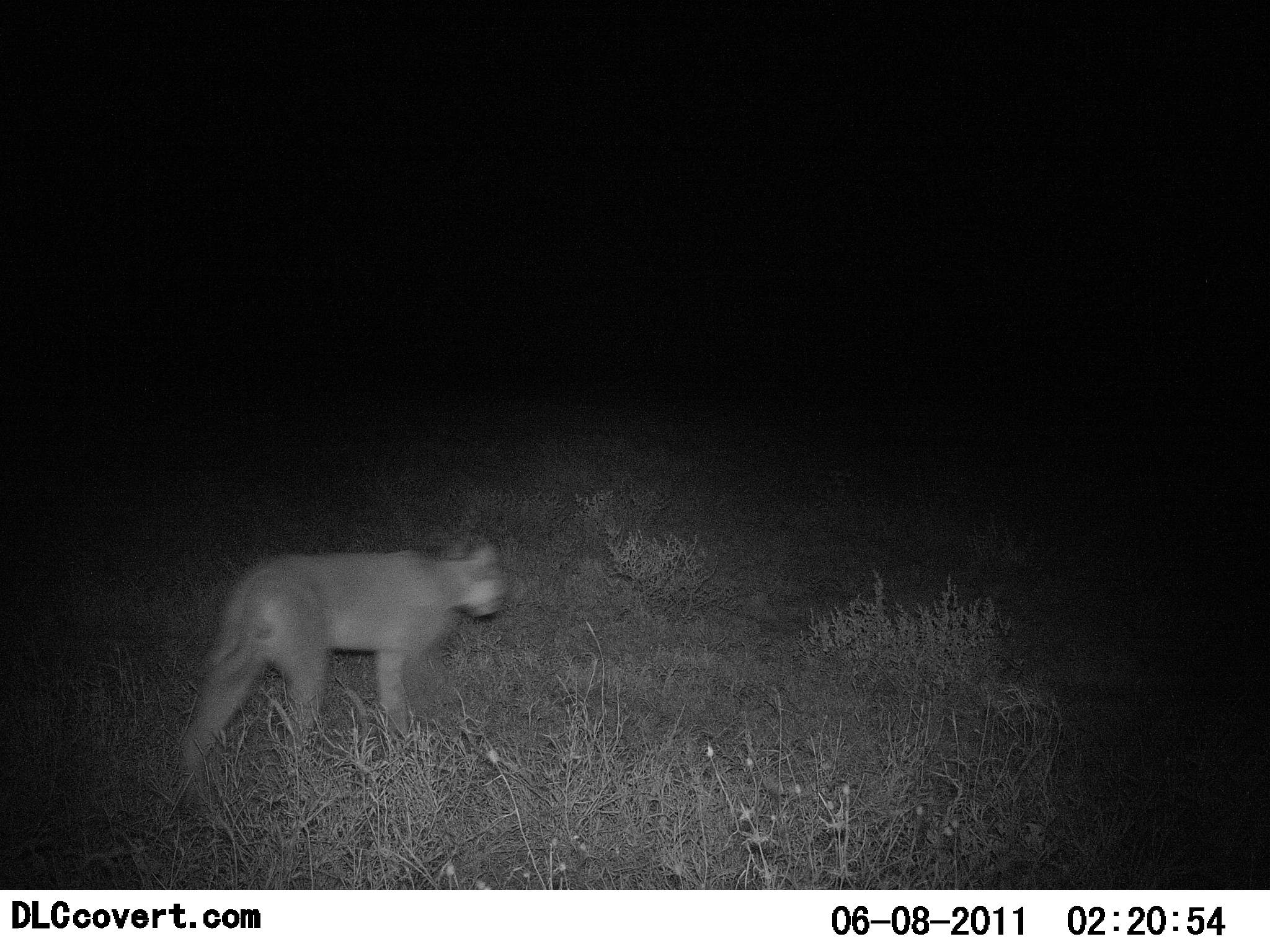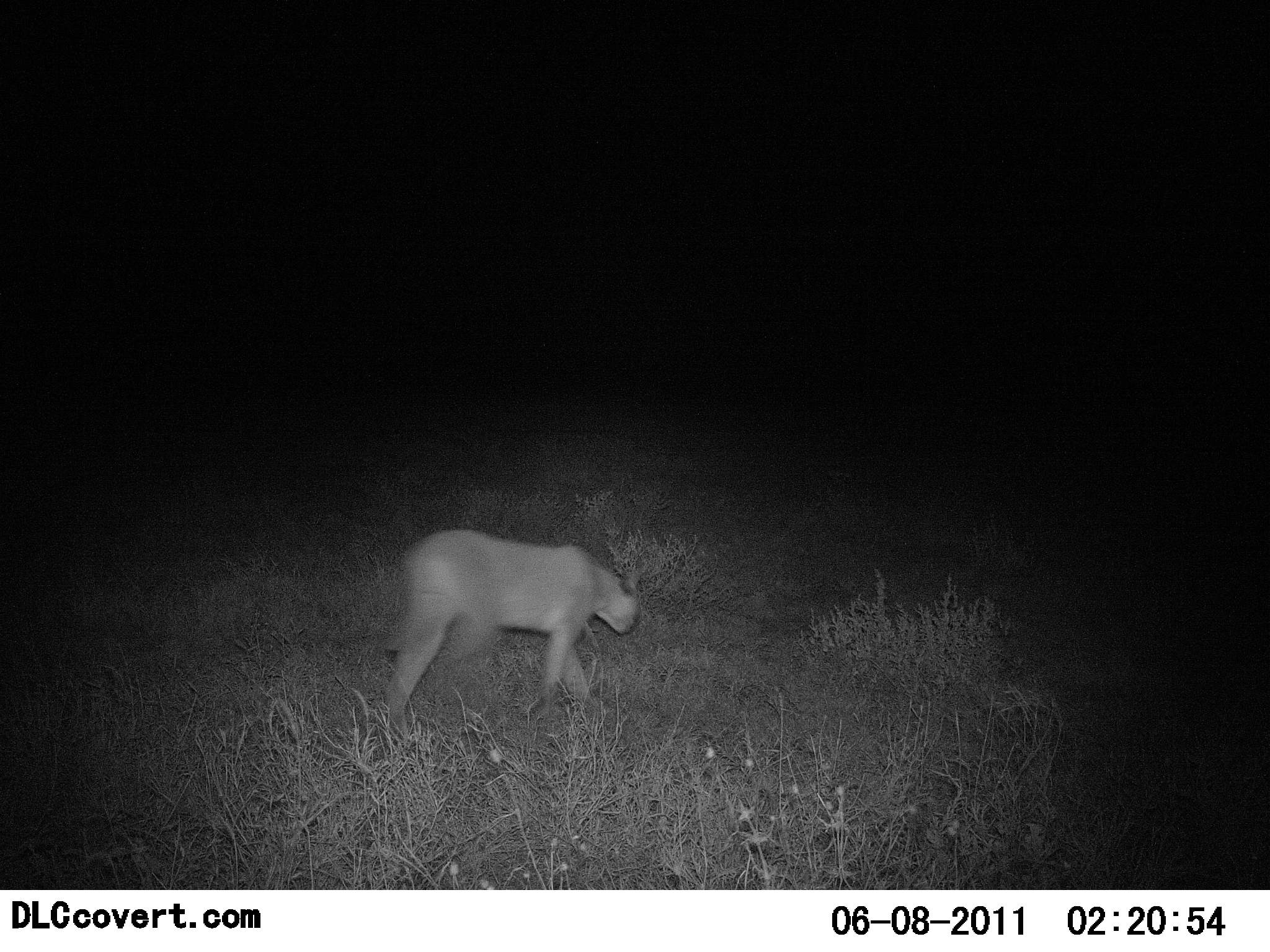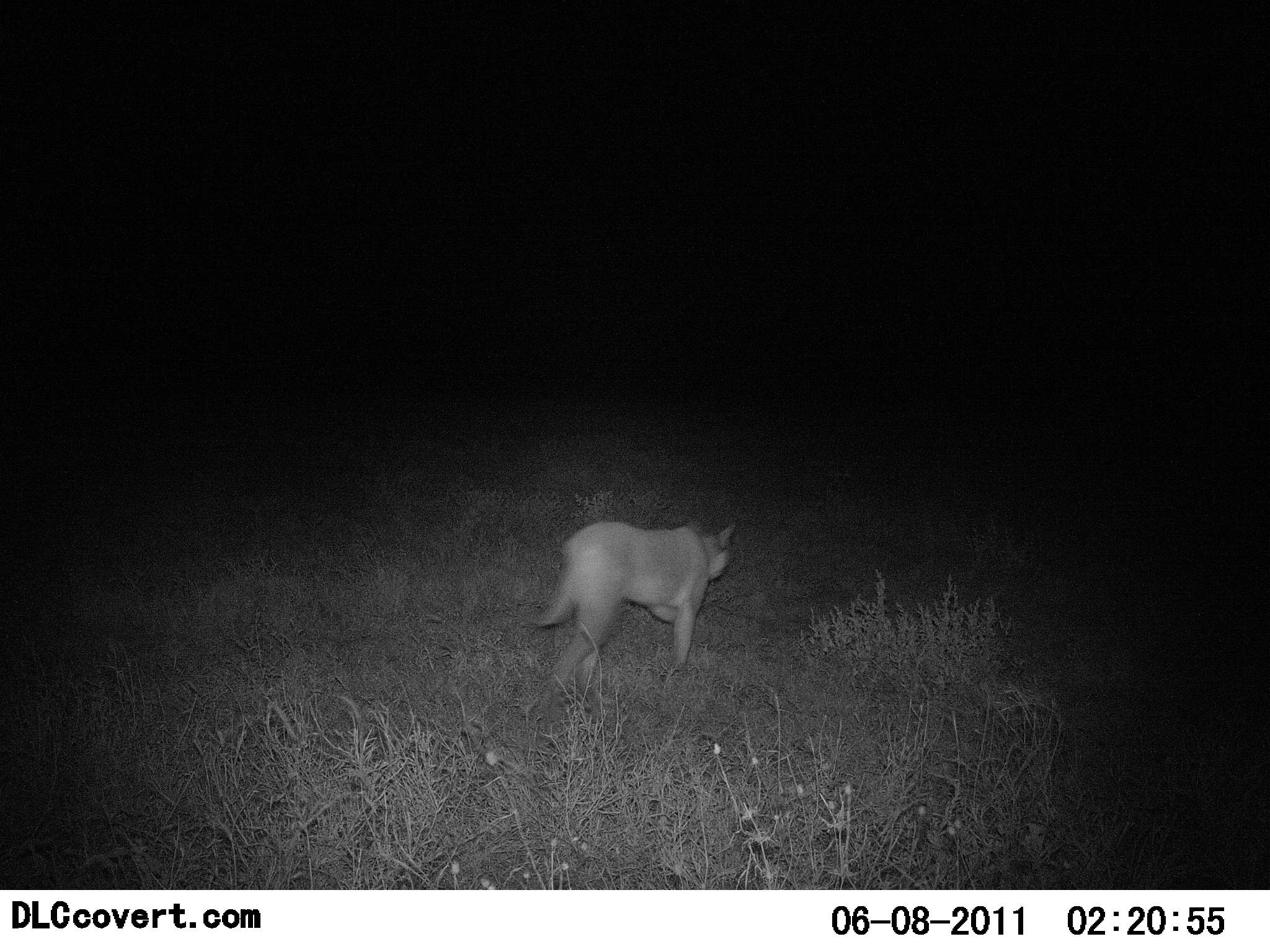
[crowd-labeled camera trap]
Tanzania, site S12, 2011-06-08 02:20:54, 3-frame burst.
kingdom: Animalia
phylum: Chordata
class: Mammalia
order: Carnivora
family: Felidae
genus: Caracal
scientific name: Caracal caracal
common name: caracal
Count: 1.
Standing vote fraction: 8%.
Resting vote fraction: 0%.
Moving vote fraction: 100%.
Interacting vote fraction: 0%.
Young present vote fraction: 0%.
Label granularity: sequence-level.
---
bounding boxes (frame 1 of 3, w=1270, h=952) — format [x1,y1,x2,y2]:
animal: [175,539,511,782]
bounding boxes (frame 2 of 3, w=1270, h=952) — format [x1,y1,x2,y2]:
animal: [380,527,647,747]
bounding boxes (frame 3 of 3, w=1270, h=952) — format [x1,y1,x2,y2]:
animal: [528,520,740,712]